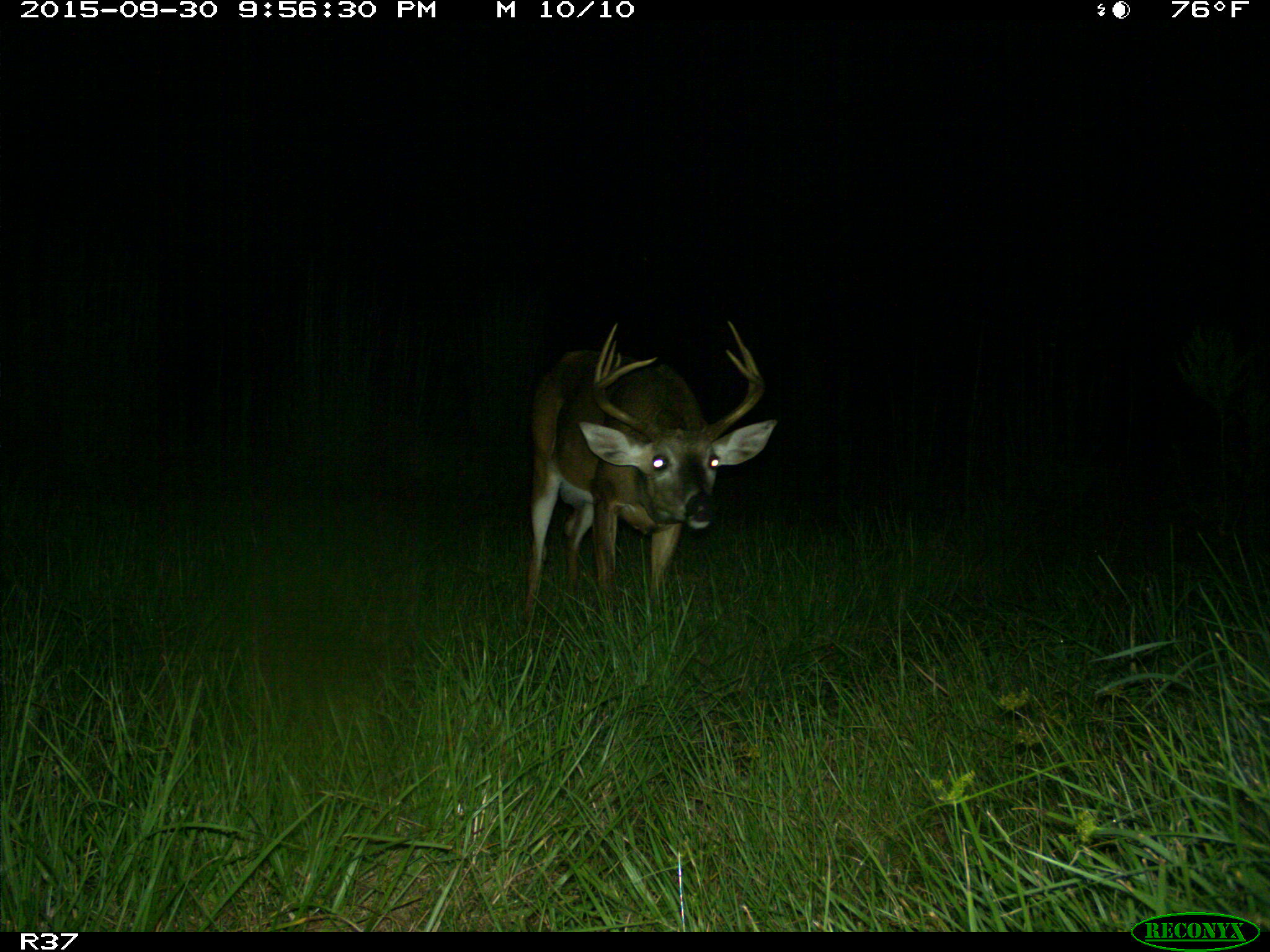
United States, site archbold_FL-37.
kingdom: Animalia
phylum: Chordata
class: Mammalia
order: Artiodactyla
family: Cervidae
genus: Odocoileus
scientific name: Odocoileus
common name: deer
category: unidentified deer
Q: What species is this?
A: Unidentified deer (deer) (Odocoileus).